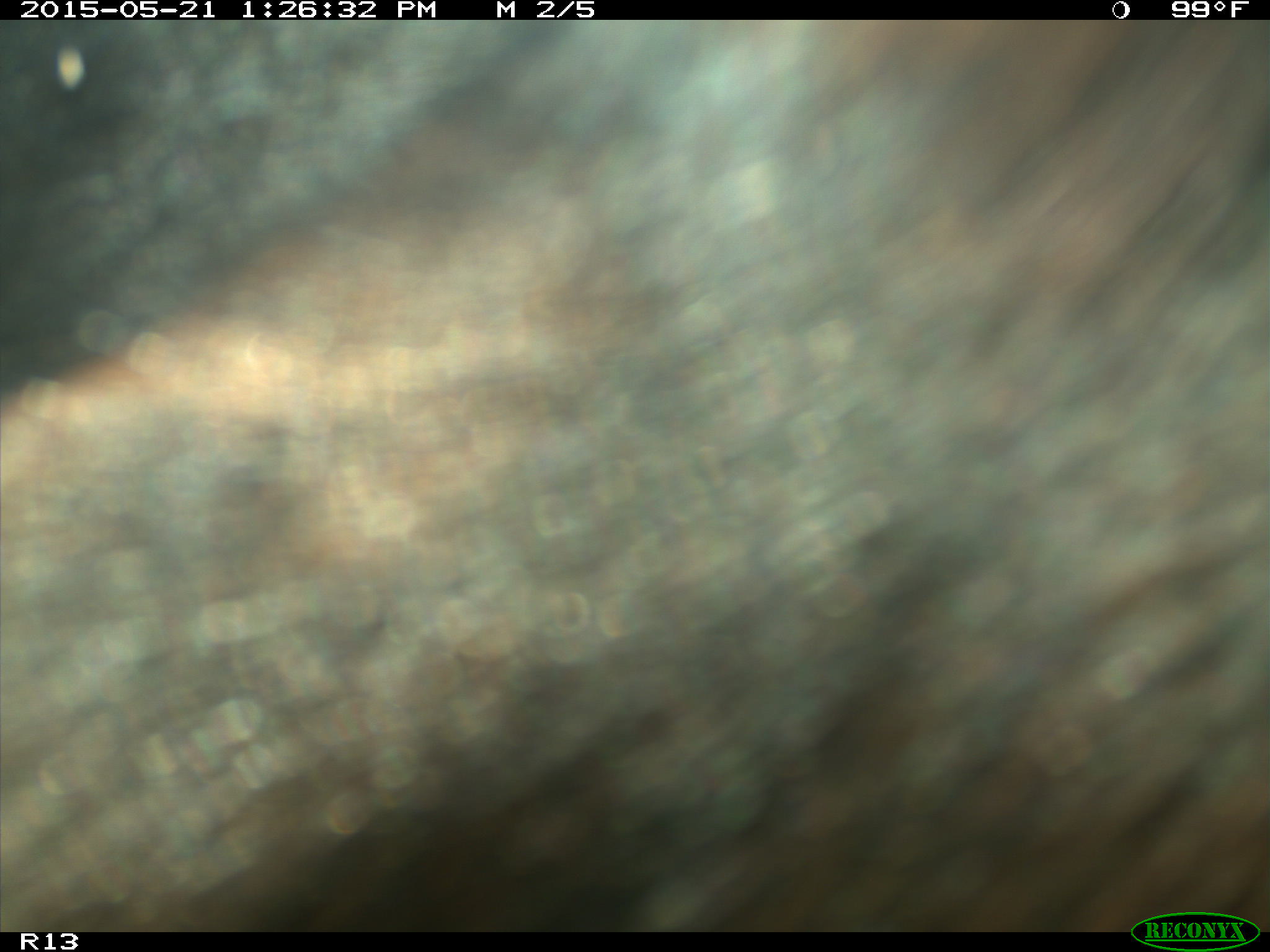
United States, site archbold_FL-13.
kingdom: Animalia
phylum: Chordata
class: Mammalia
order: Artiodactyla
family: Bovidae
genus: Bos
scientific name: Bos taurus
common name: domestic cow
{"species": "Bos taurus (domestic cow)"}